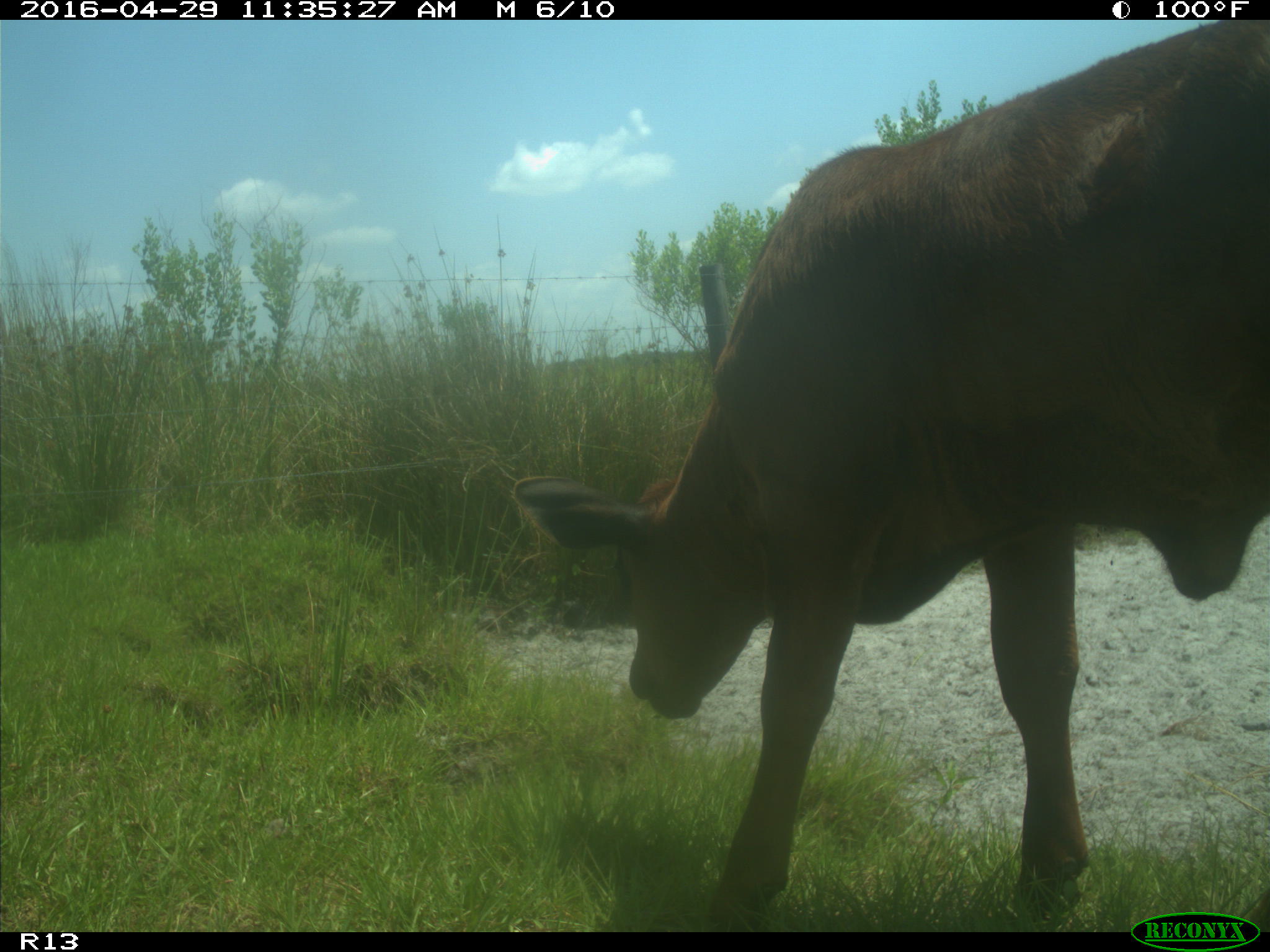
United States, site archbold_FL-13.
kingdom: Animalia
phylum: Chordata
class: Mammalia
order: Artiodactyla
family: Bovidae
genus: Bos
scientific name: Bos taurus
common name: domestic cow